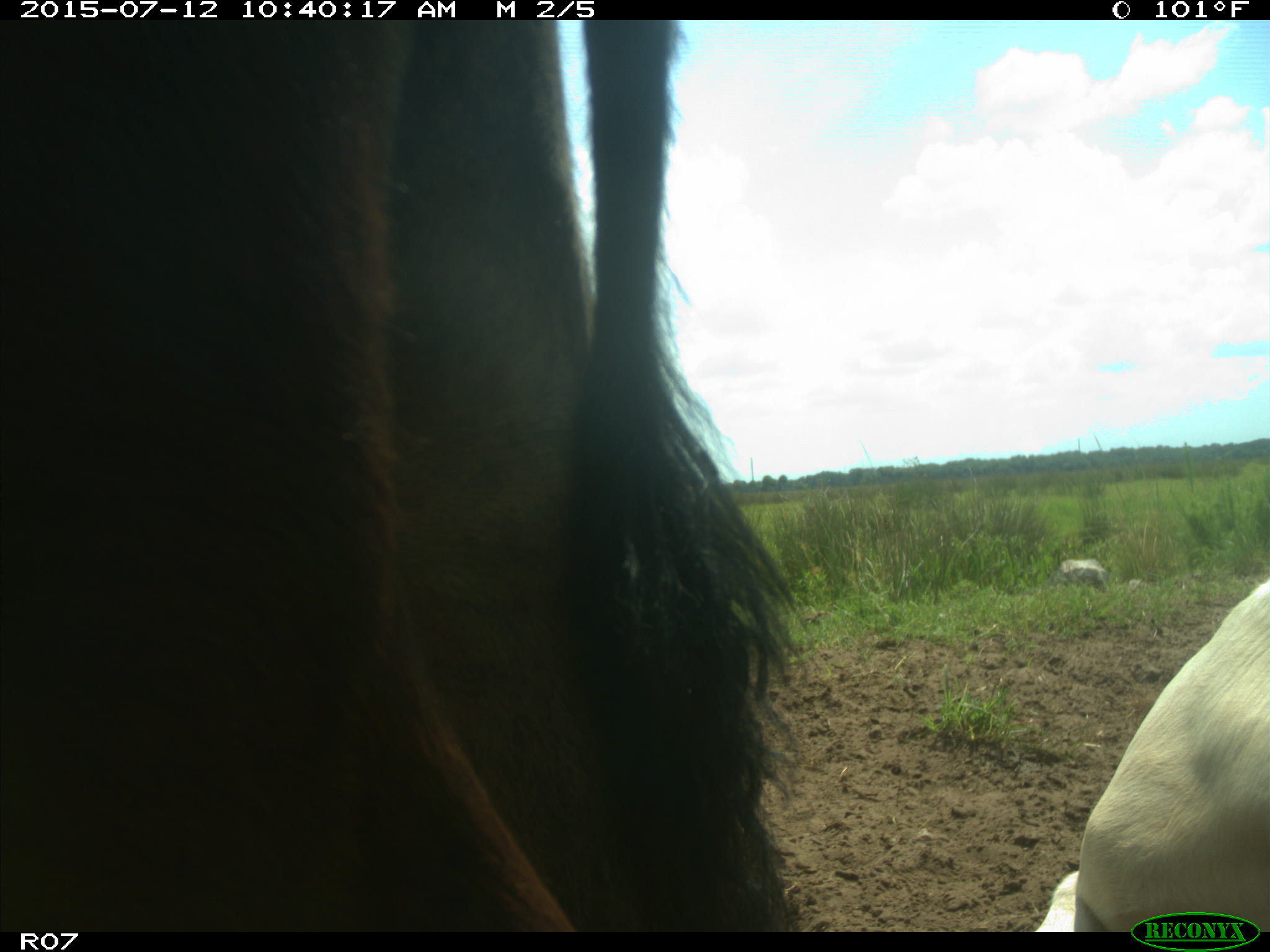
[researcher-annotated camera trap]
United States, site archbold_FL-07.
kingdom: Animalia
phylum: Chordata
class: Mammalia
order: Artiodactyla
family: Bovidae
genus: Bos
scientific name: Bos taurus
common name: domestic cow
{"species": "Bos taurus (domestic cow)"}